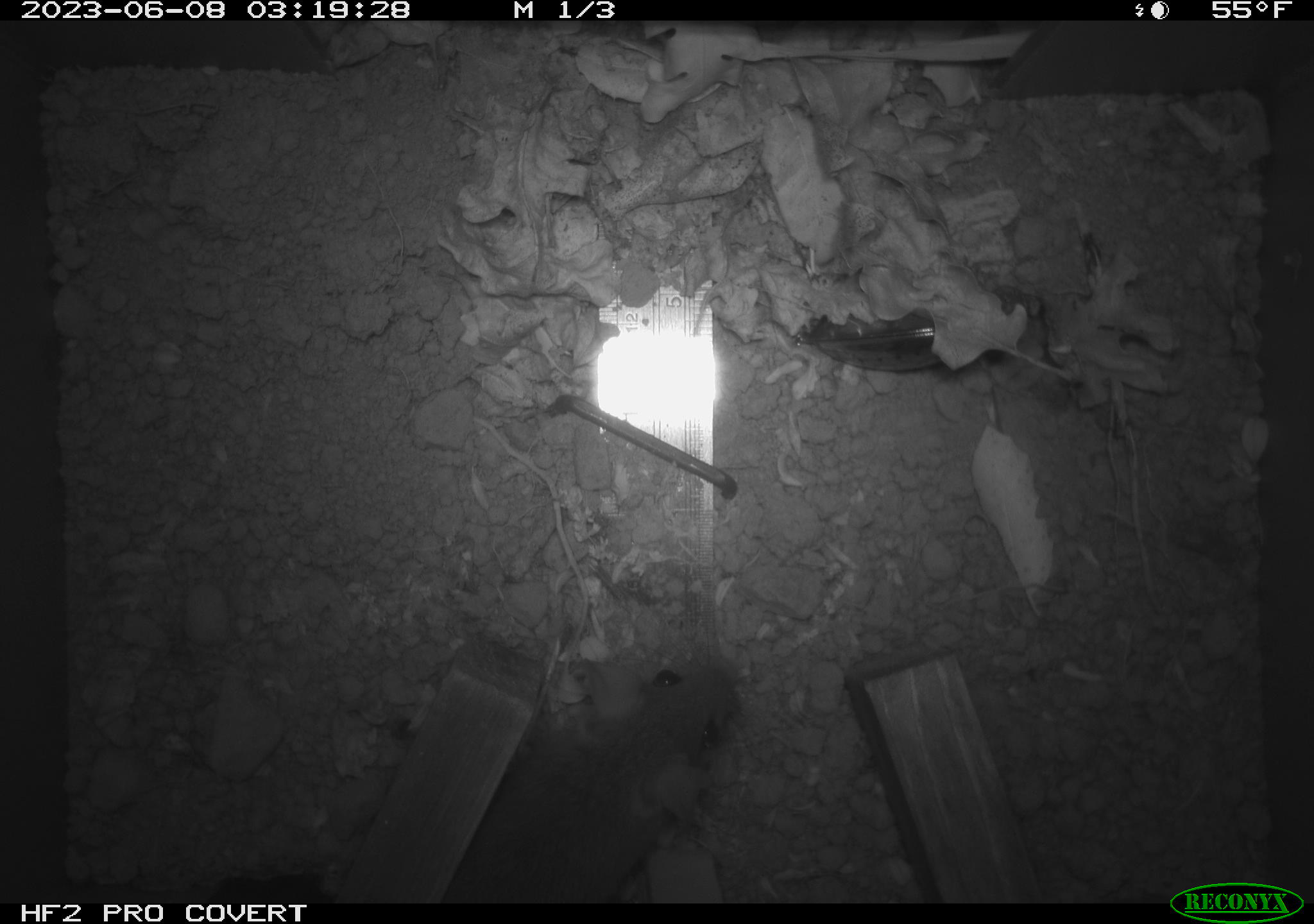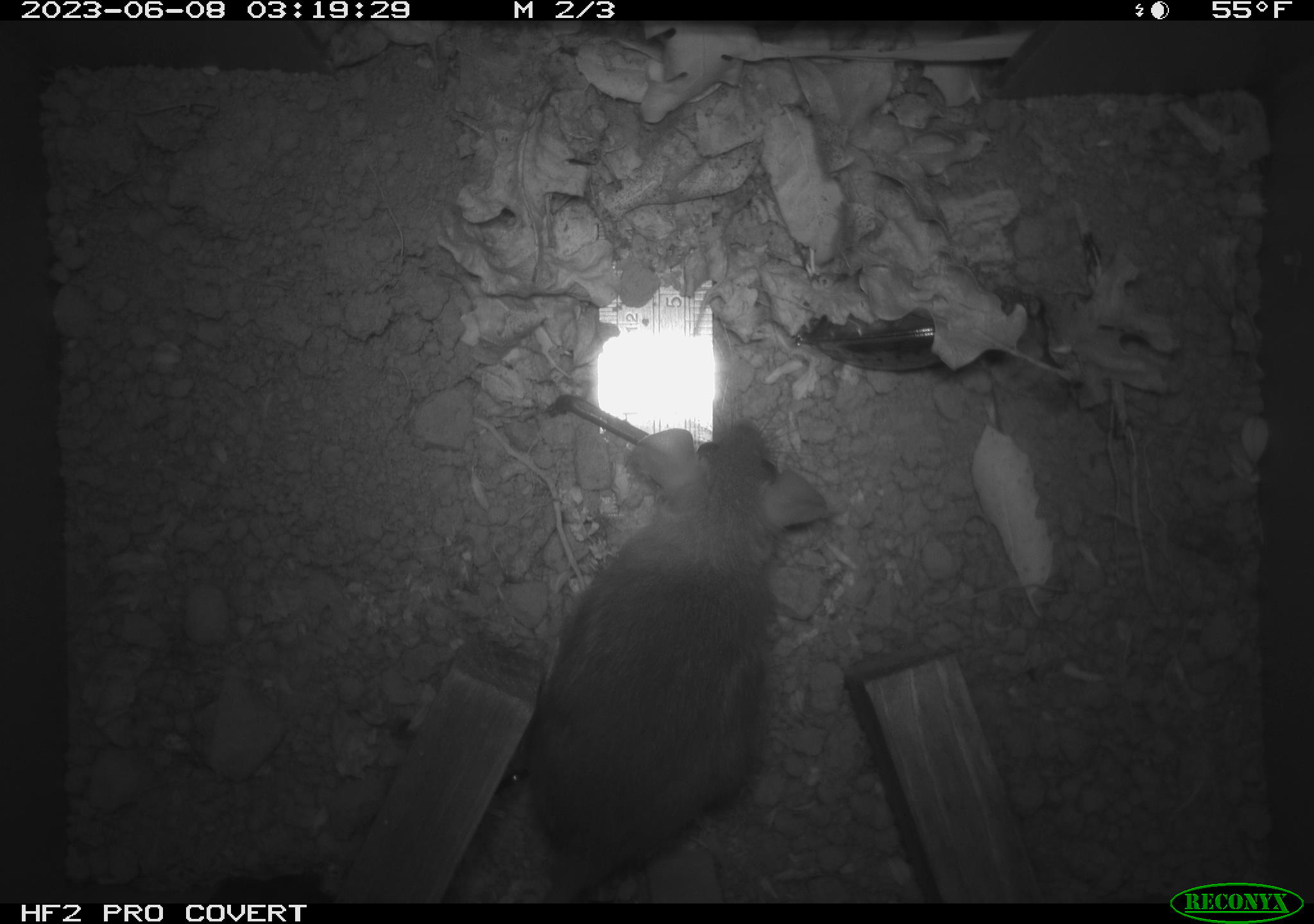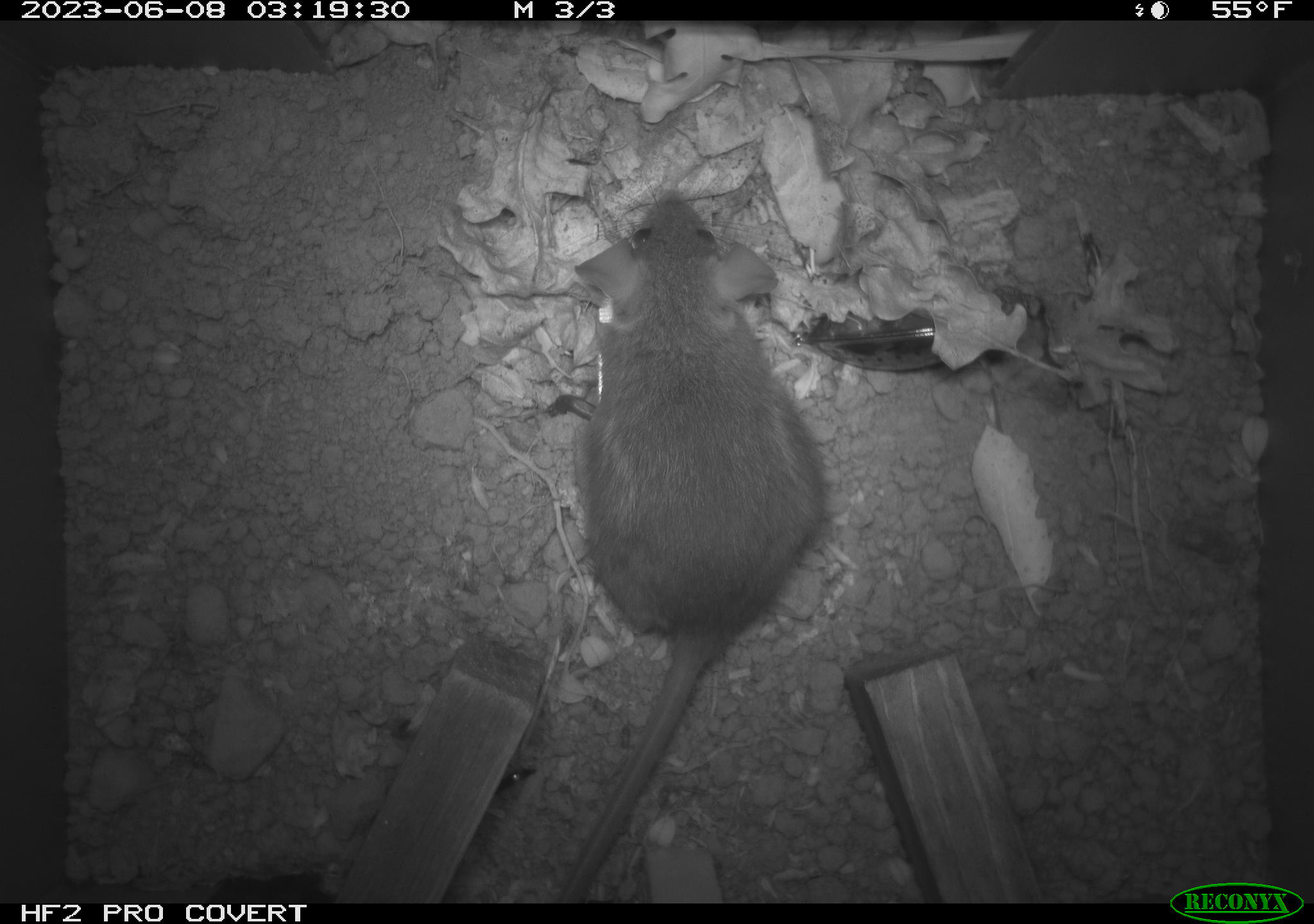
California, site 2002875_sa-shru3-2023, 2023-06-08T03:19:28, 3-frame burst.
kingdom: Animalia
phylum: Chordata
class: Mammalia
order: Rodentia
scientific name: Rodentia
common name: mouse species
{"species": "mouse species (Rodentia)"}